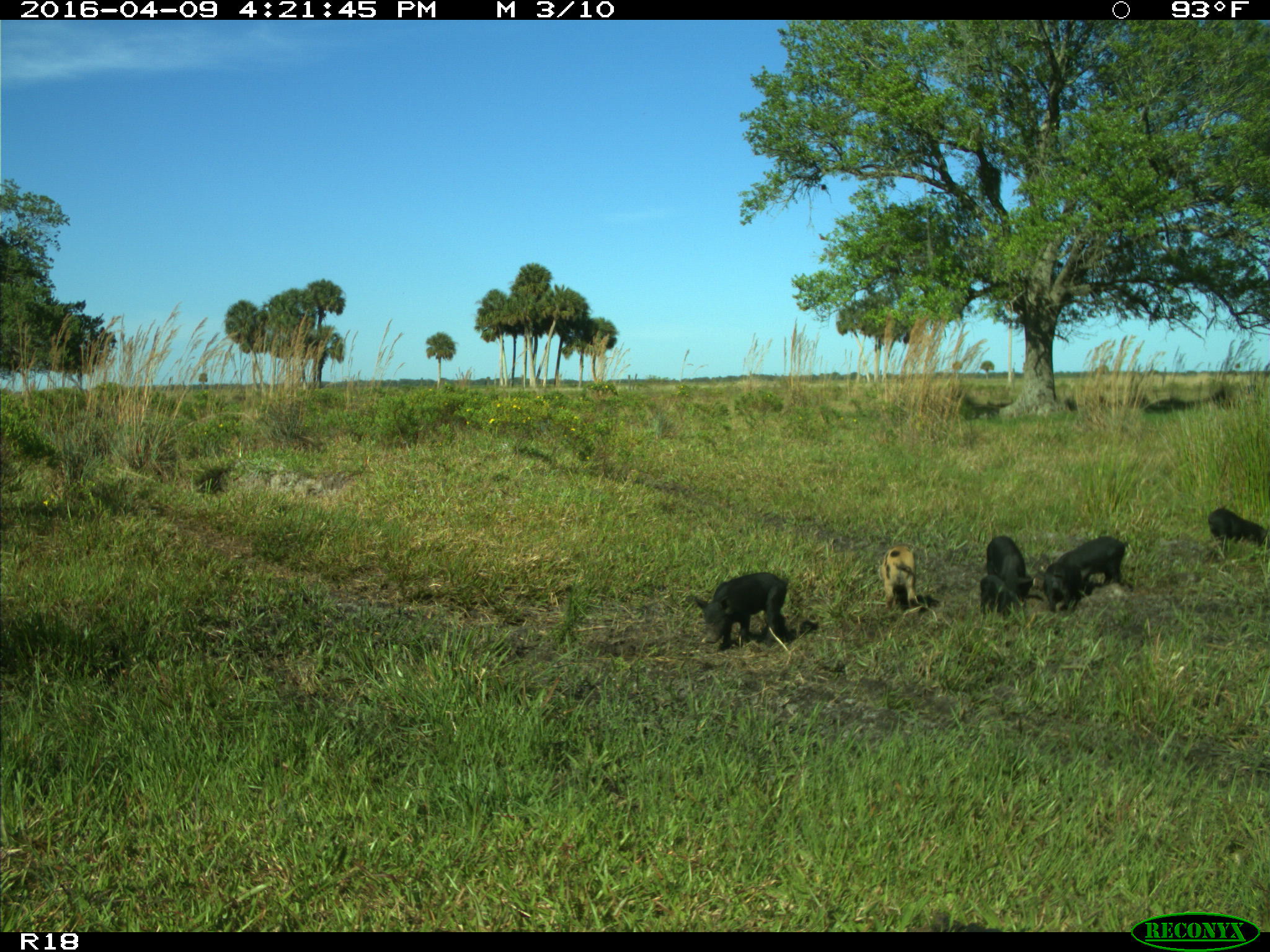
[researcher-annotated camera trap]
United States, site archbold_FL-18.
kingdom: Animalia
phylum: Chordata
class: Mammalia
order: Artiodactyla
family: Suidae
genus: Sus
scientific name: Sus scrofa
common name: wild boar